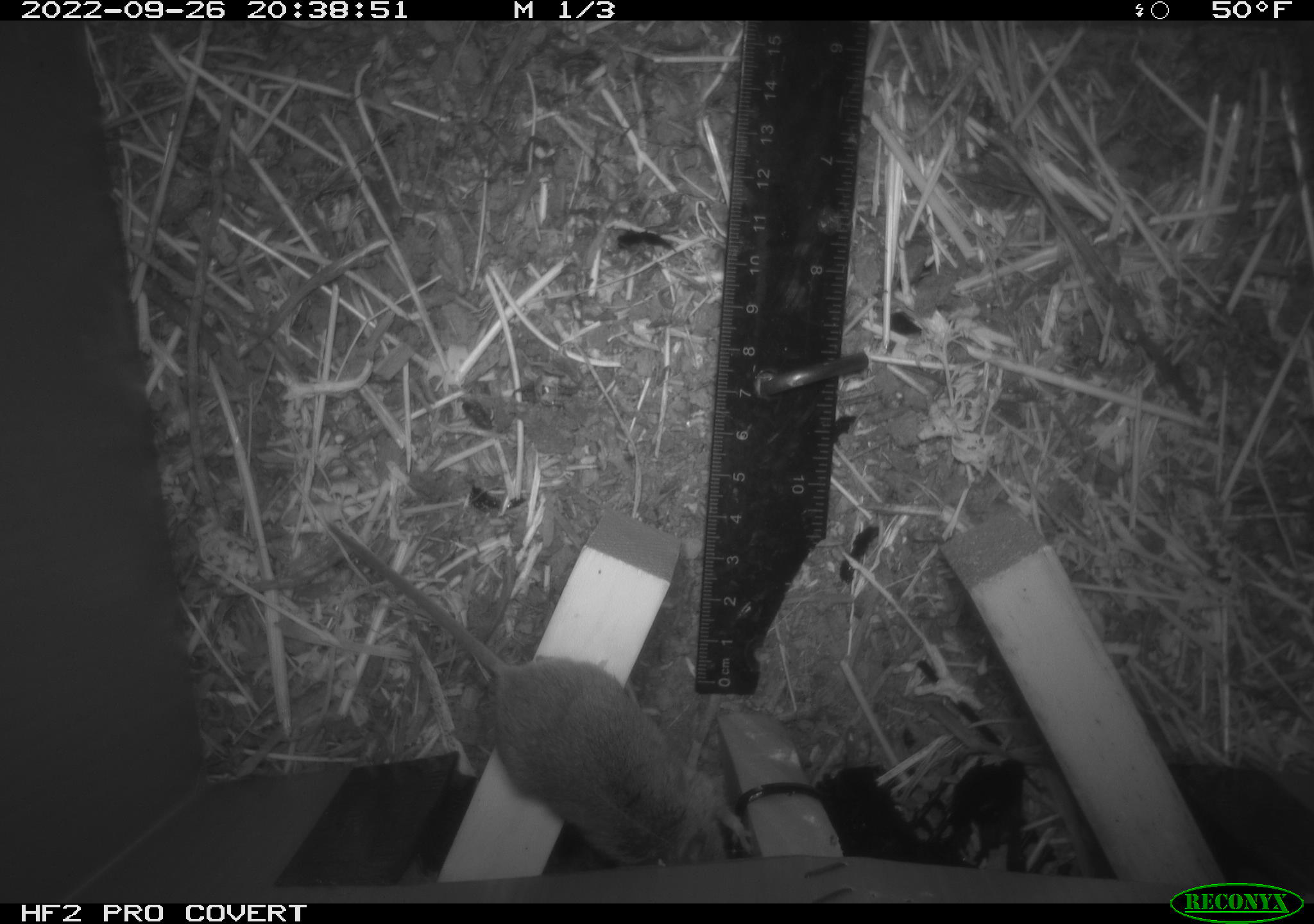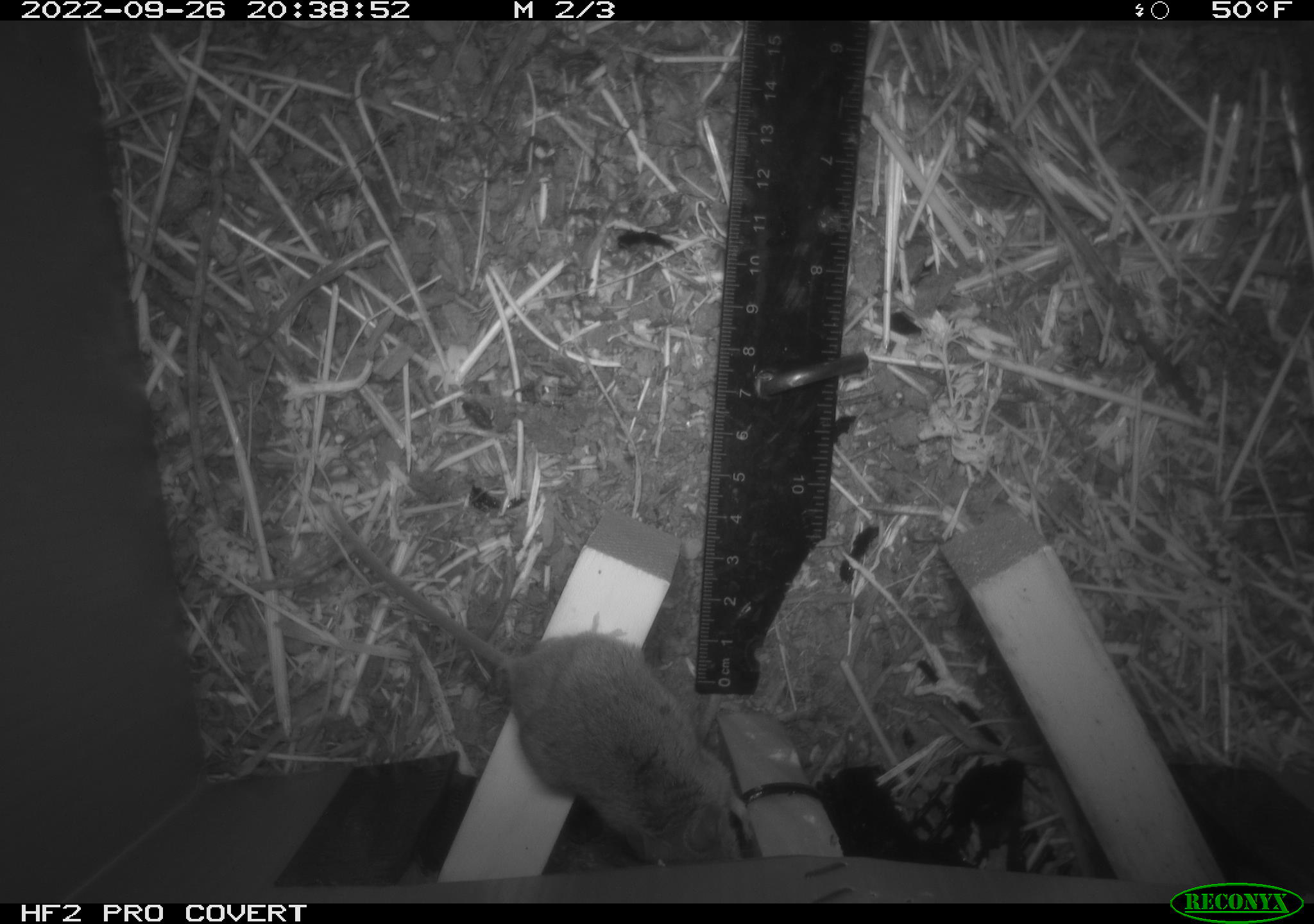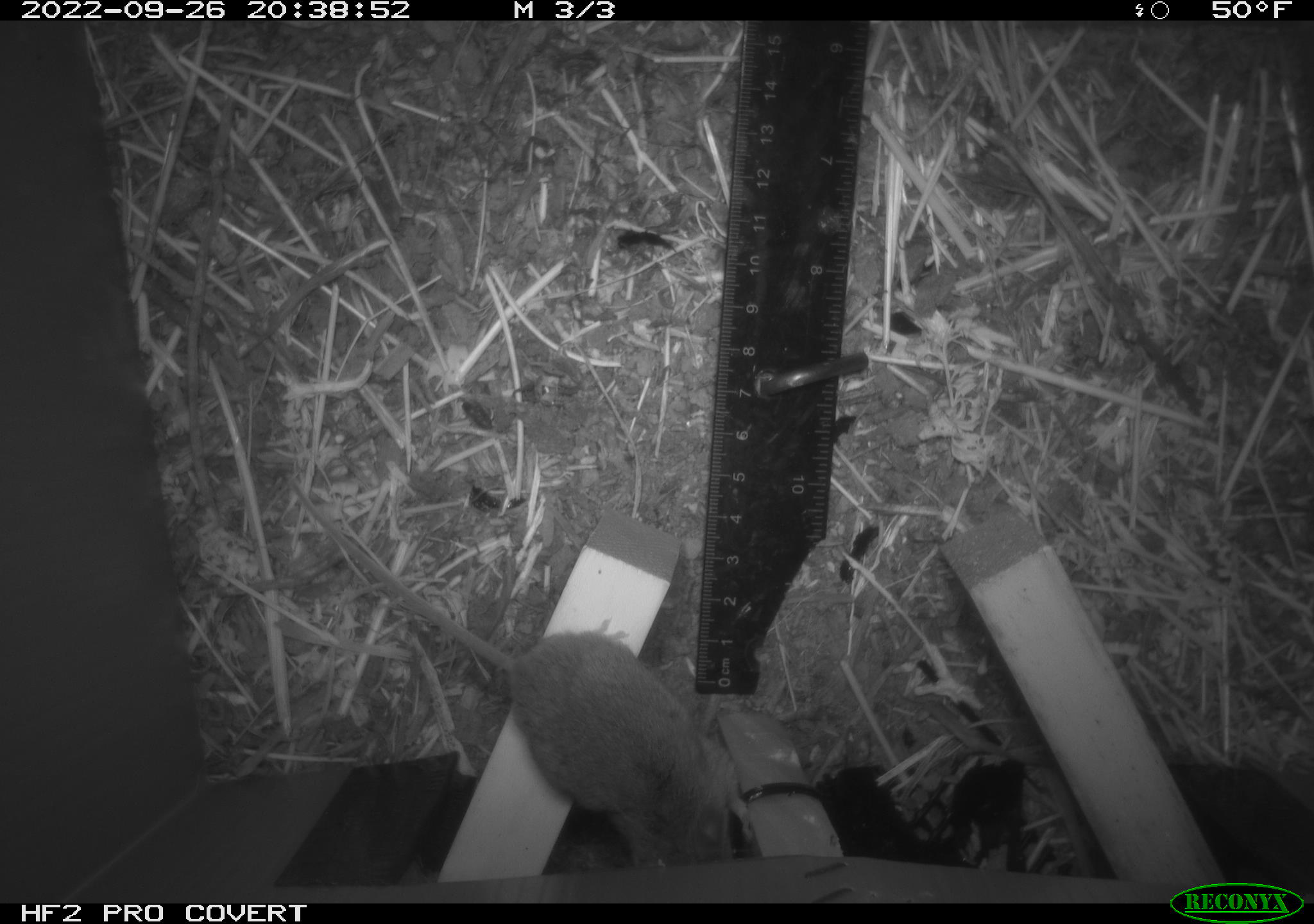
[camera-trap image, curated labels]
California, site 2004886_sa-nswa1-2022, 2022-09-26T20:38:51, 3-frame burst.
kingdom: Animalia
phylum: Chordata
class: Mammalia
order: Rodentia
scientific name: Rodentia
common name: rodent